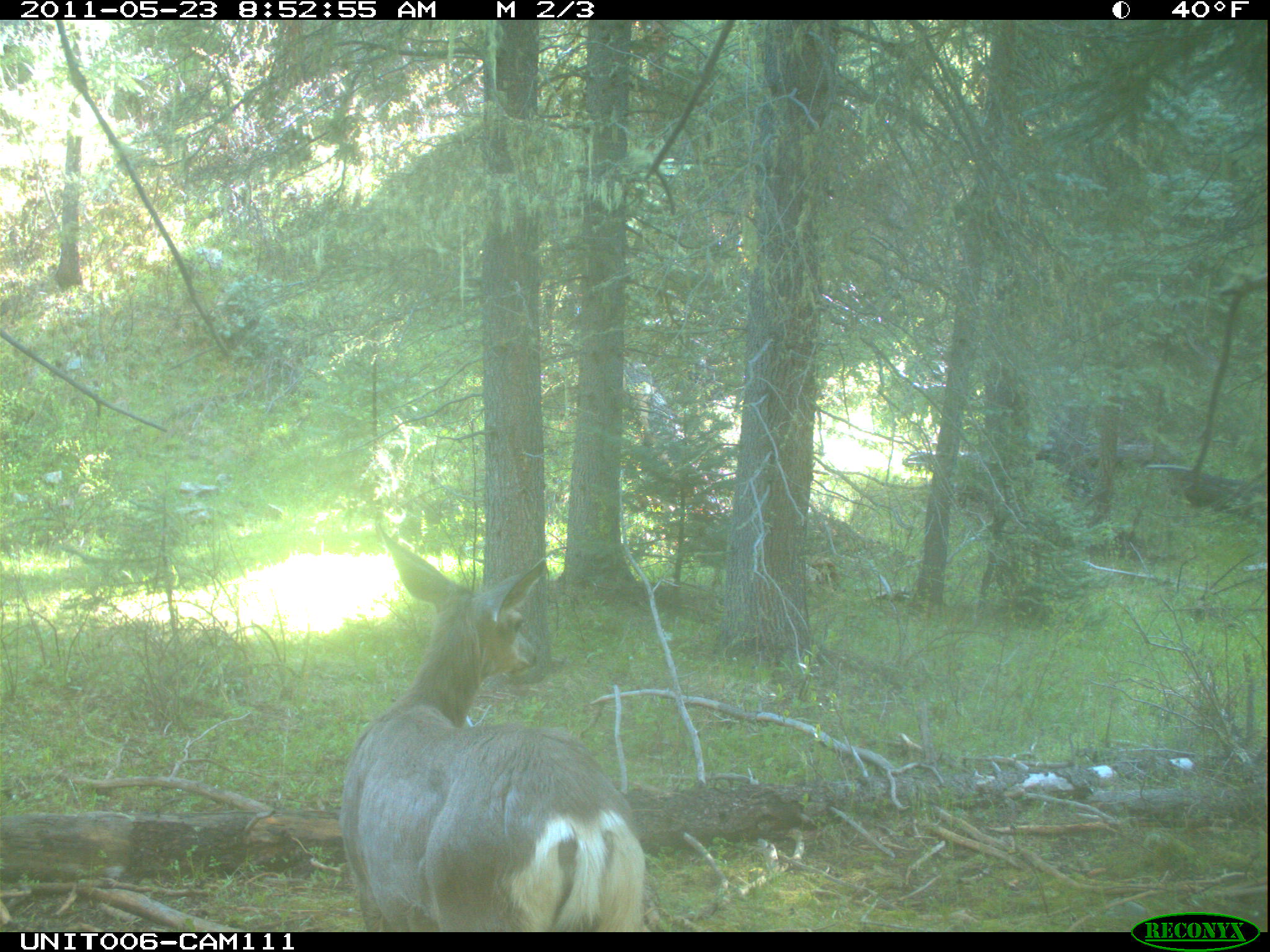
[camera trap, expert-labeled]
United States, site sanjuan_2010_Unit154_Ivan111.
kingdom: Animalia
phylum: Chordata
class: Mammalia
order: Artiodactyla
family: Cervidae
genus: Odocoileus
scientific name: Odocoileus hemionus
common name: mule deer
Odocoileus hemionus (mule deer).